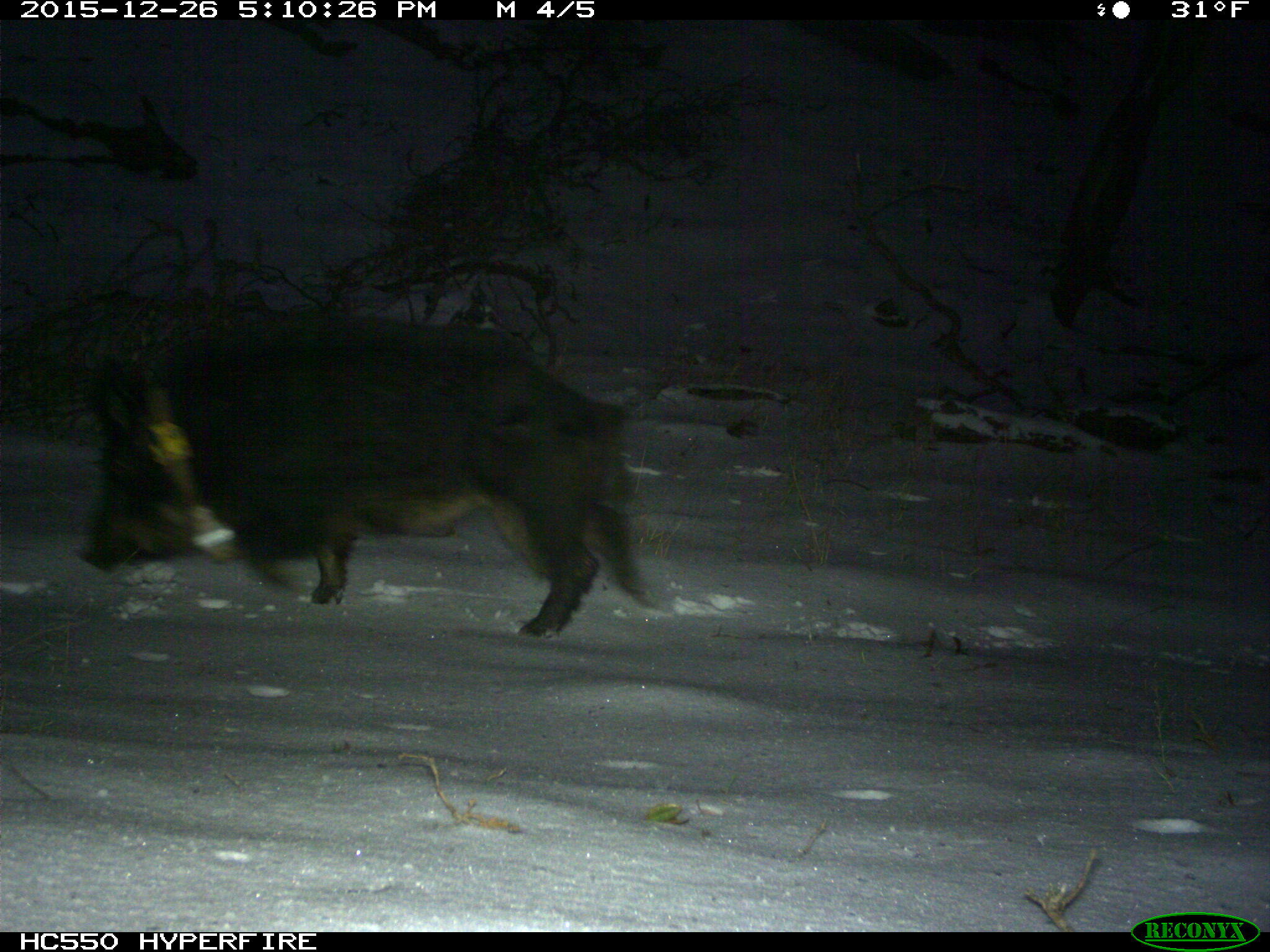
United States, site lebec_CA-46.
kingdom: Animalia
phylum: Chordata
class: Mammalia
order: Artiodactyla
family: Suidae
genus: Sus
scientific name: Sus scrofa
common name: wild boar